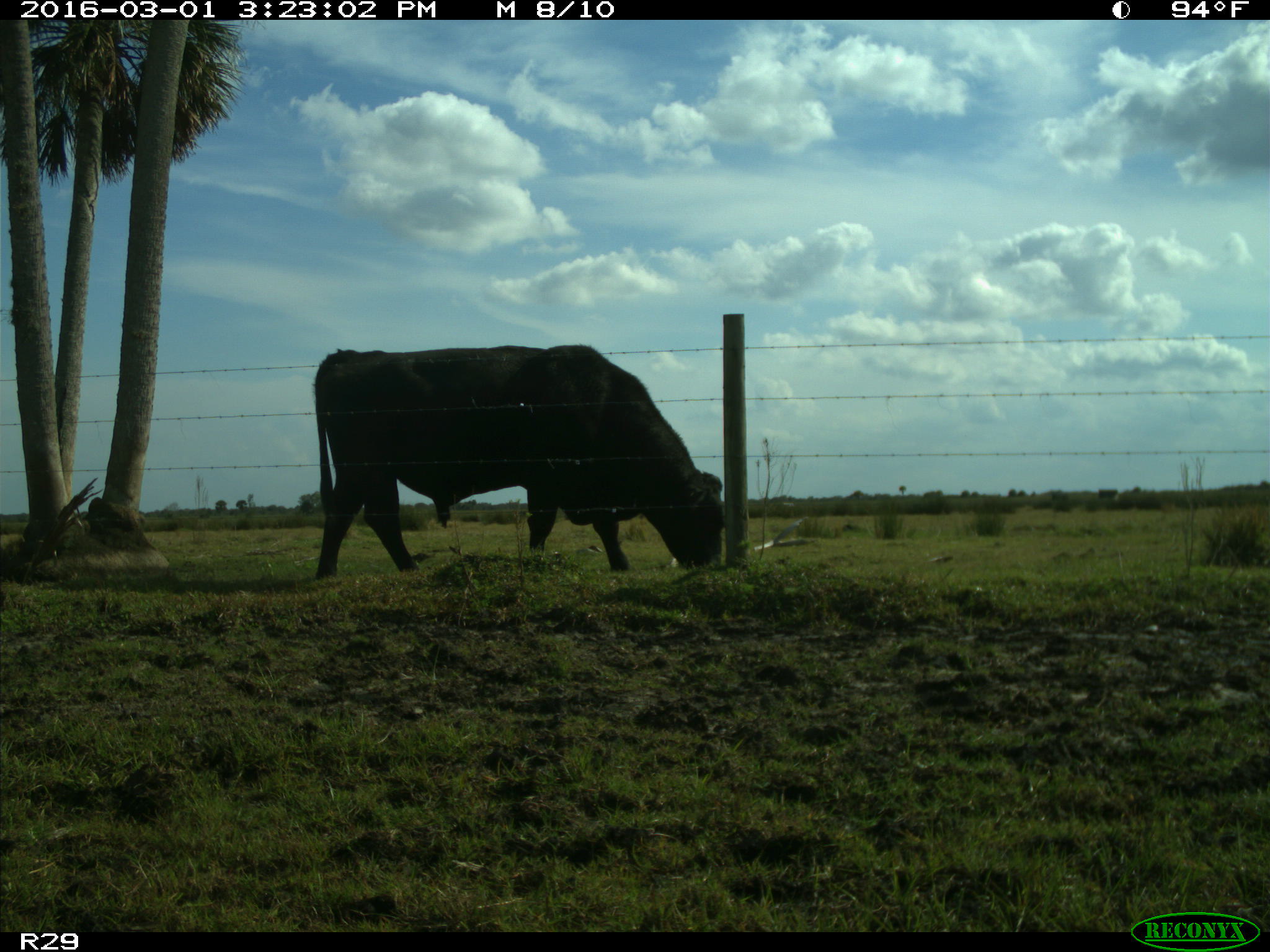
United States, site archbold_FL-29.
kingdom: Animalia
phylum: Chordata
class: Mammalia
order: Artiodactyla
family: Bovidae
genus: Bos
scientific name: Bos taurus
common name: domestic cow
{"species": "Bos taurus (domestic cow)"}